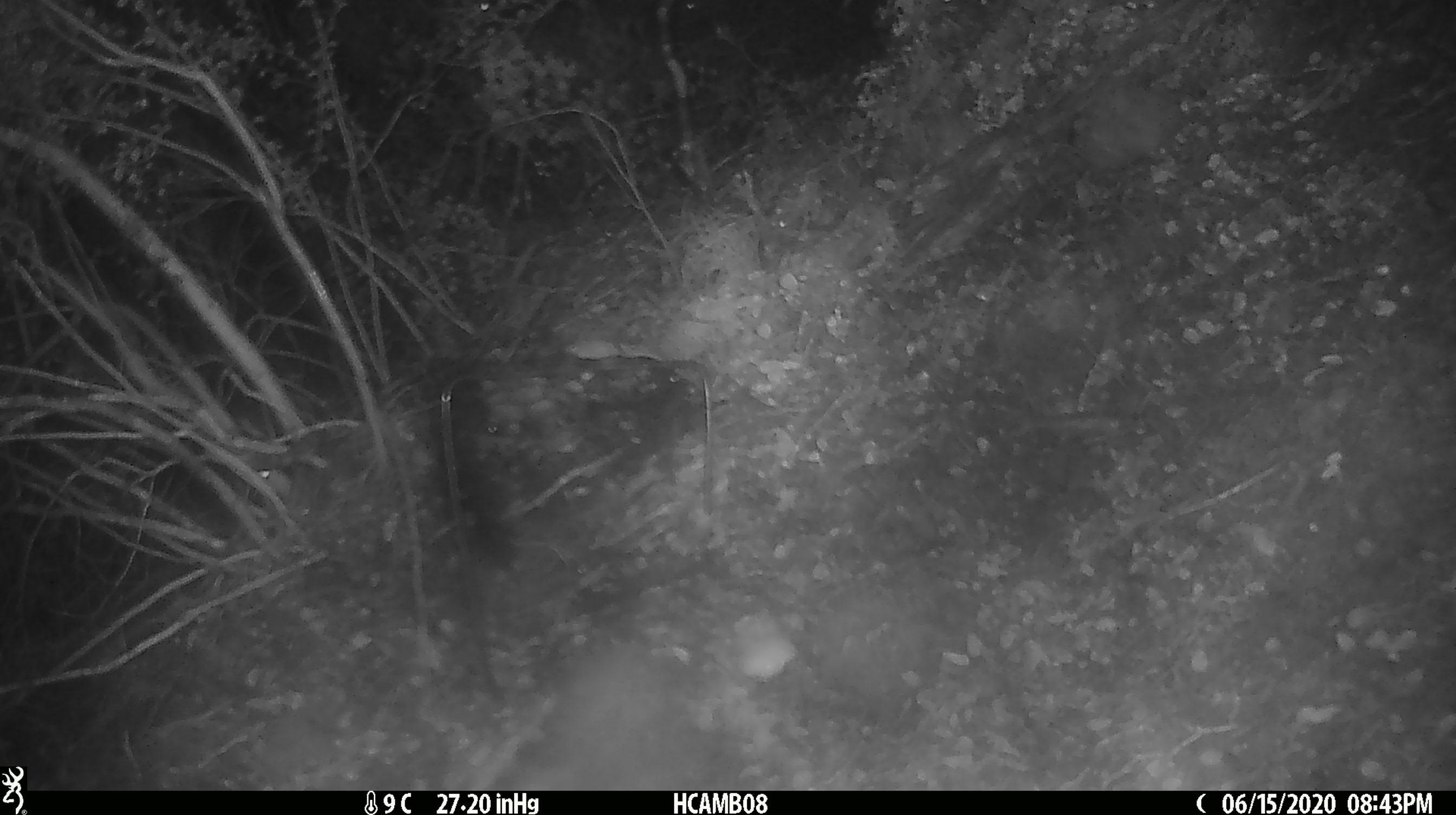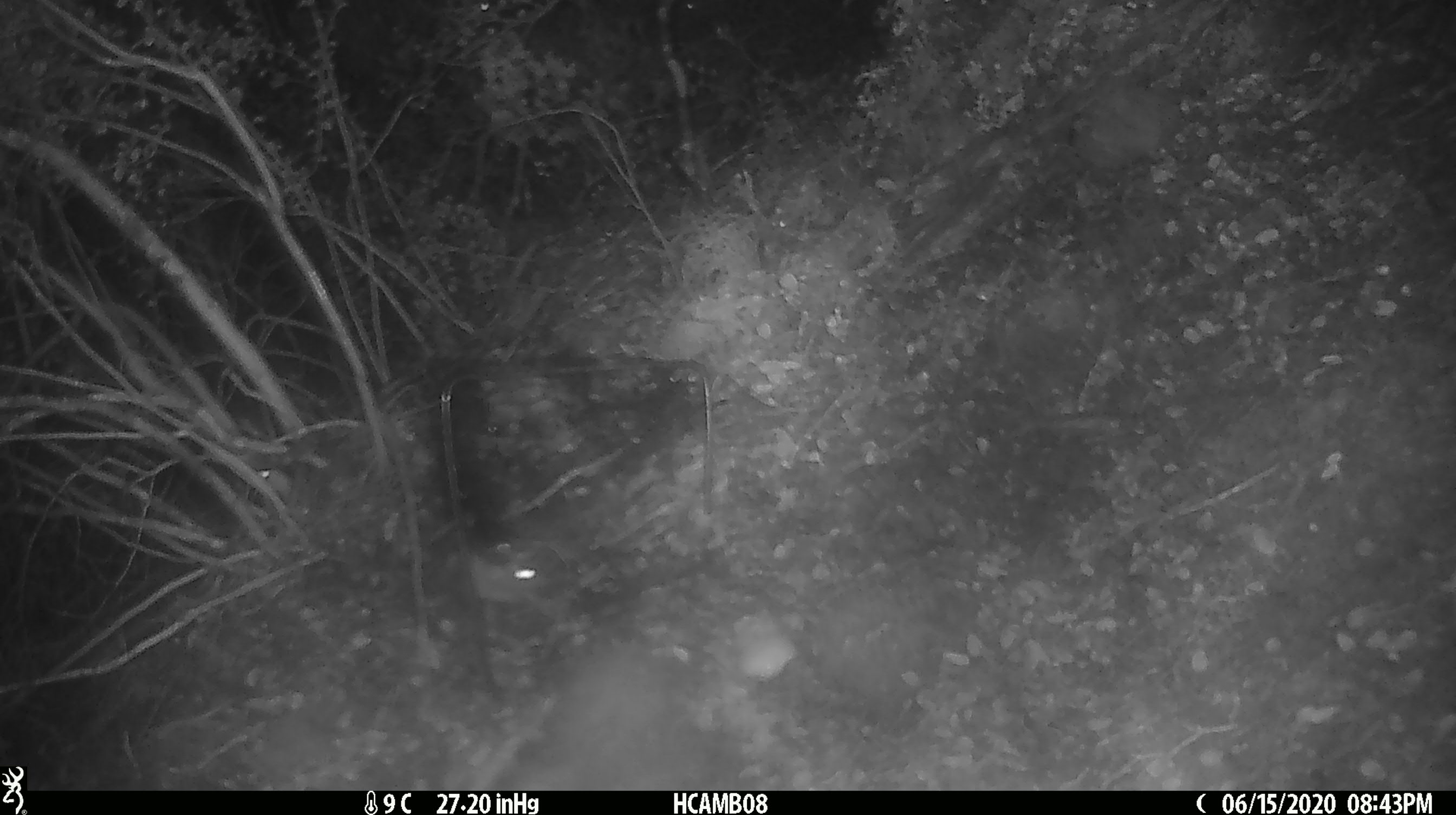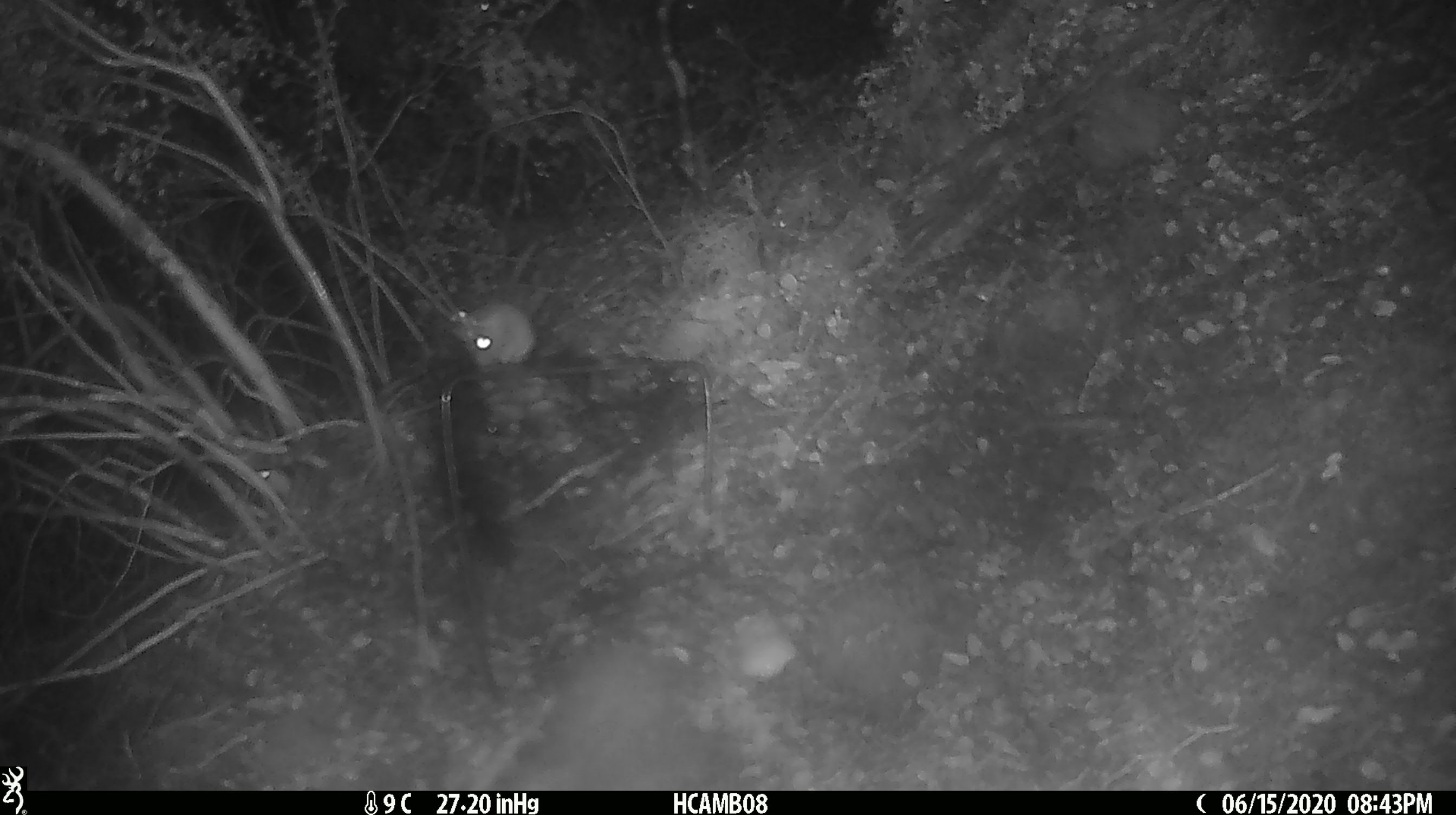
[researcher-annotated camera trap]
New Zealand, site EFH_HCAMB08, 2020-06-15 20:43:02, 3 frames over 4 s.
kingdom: Animalia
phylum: Chordata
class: Mammalia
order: Rodentia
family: Muridae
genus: Mus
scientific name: Mus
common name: mouse